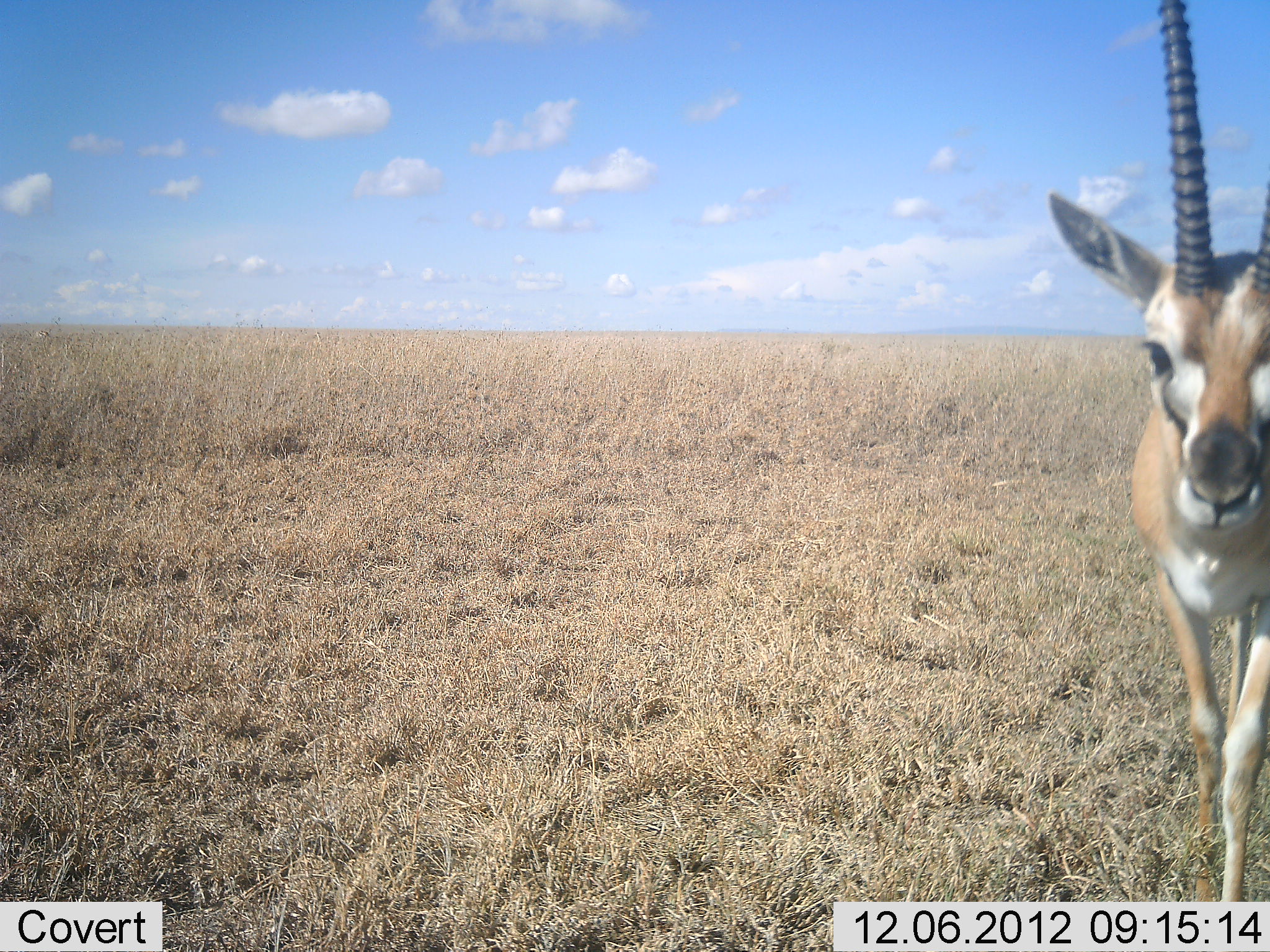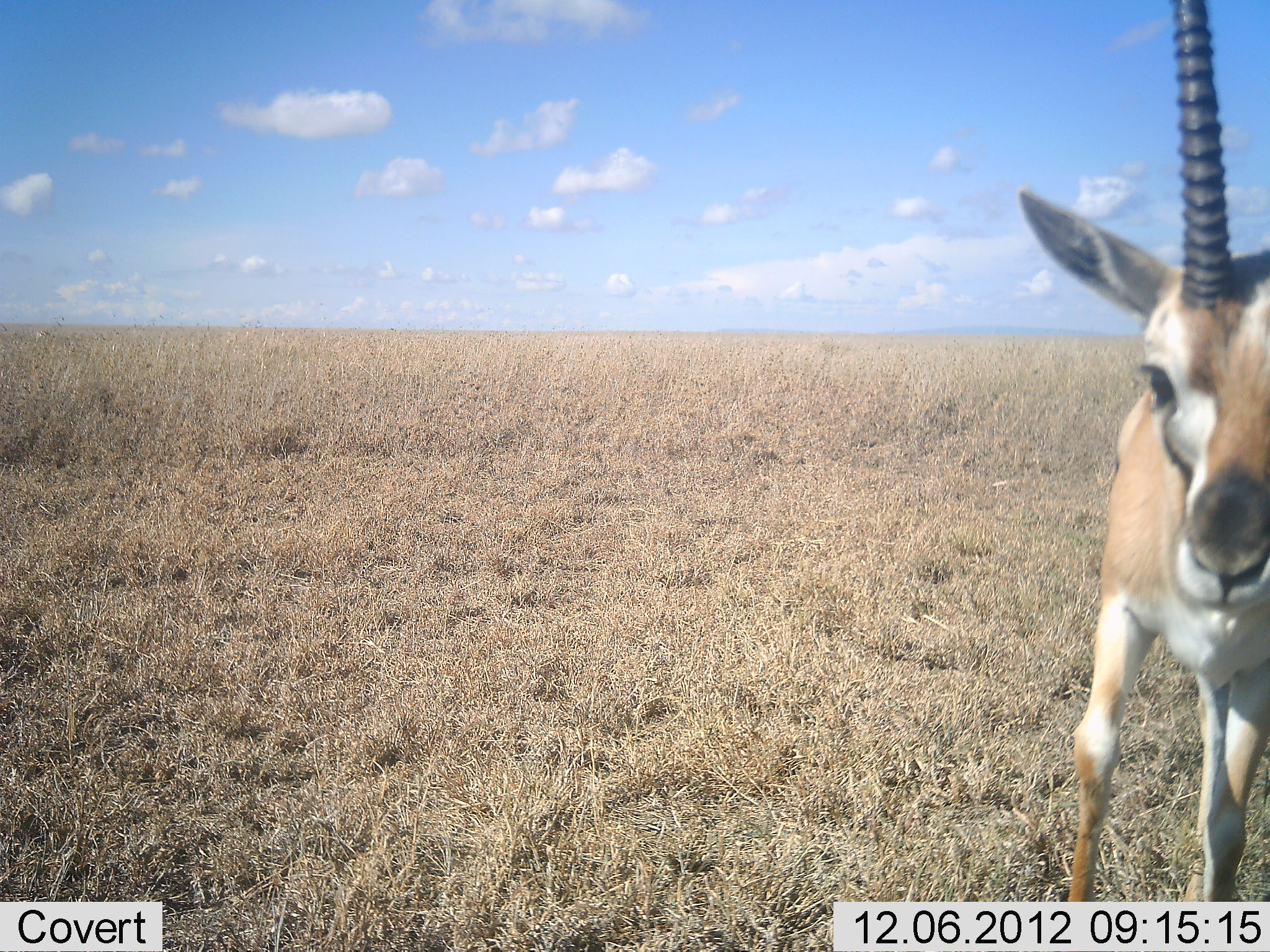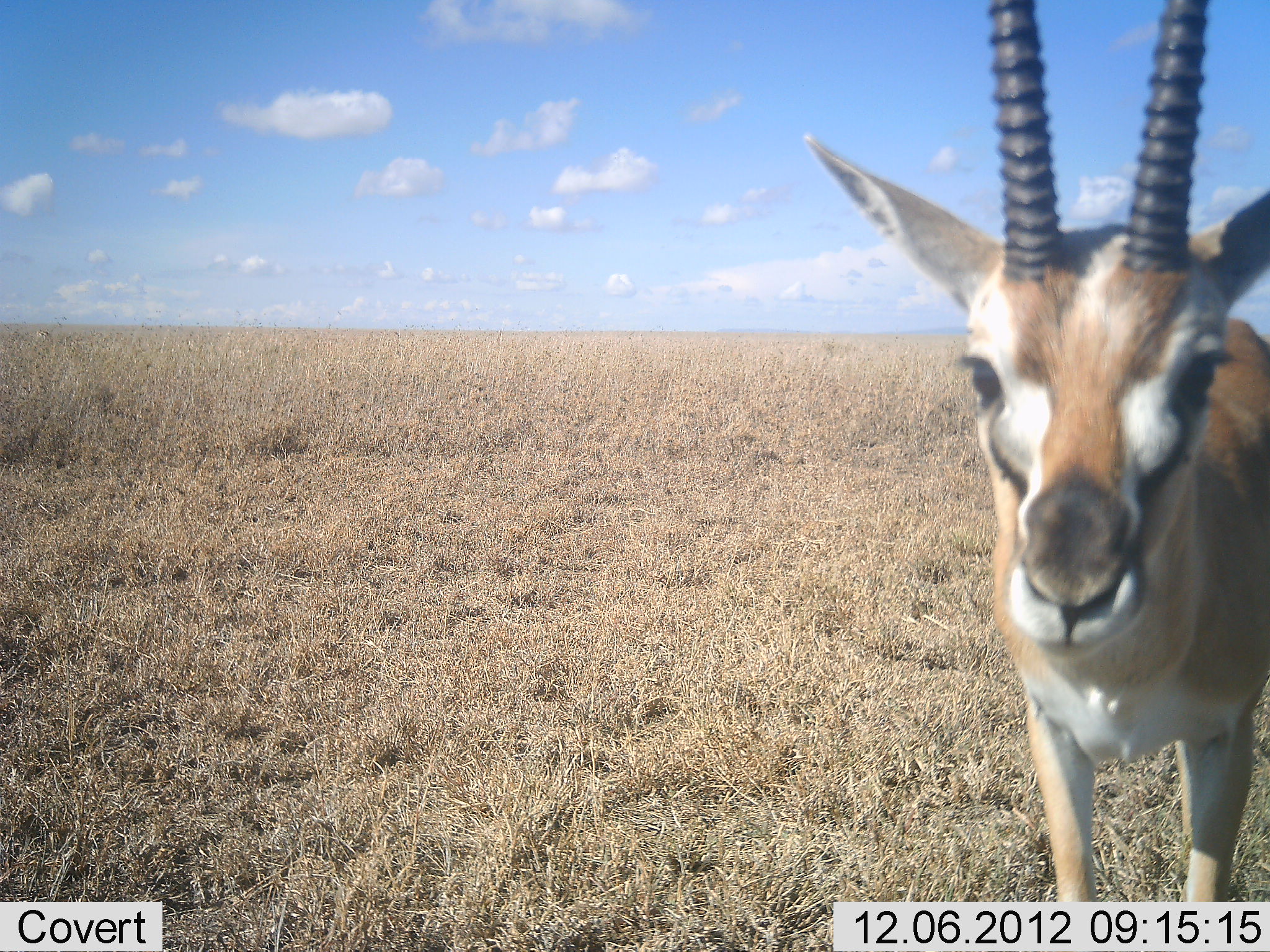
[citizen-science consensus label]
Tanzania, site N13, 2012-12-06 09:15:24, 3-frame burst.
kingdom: Animalia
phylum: Chordata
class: Mammalia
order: Artiodactyla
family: Bovidae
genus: Eudorcas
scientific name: Eudorcas thomsonii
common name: thomson's gazelle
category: gazellethomsons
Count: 1.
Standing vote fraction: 20%.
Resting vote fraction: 0%.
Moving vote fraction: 80%.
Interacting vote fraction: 0%.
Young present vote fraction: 0%.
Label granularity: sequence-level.